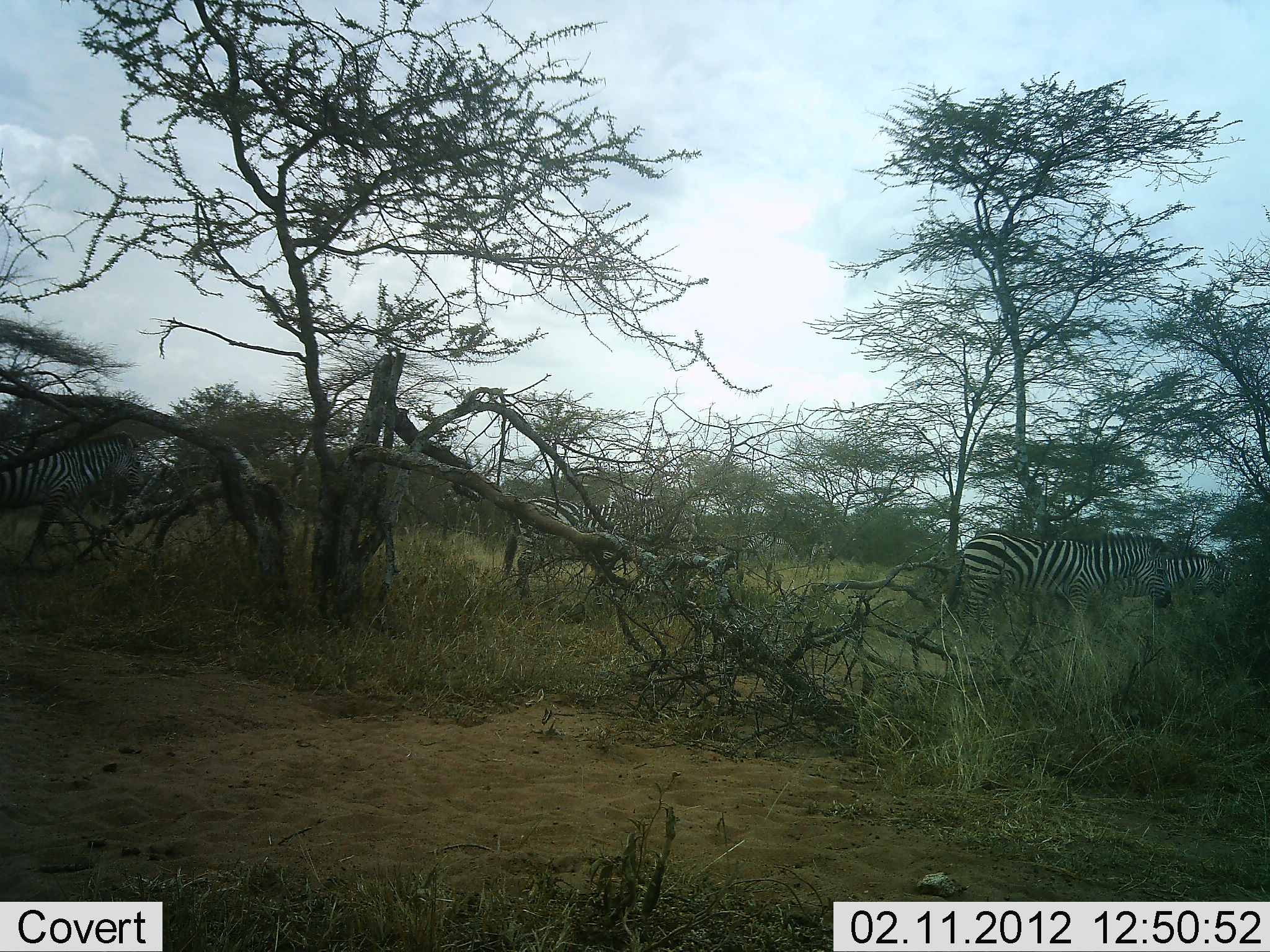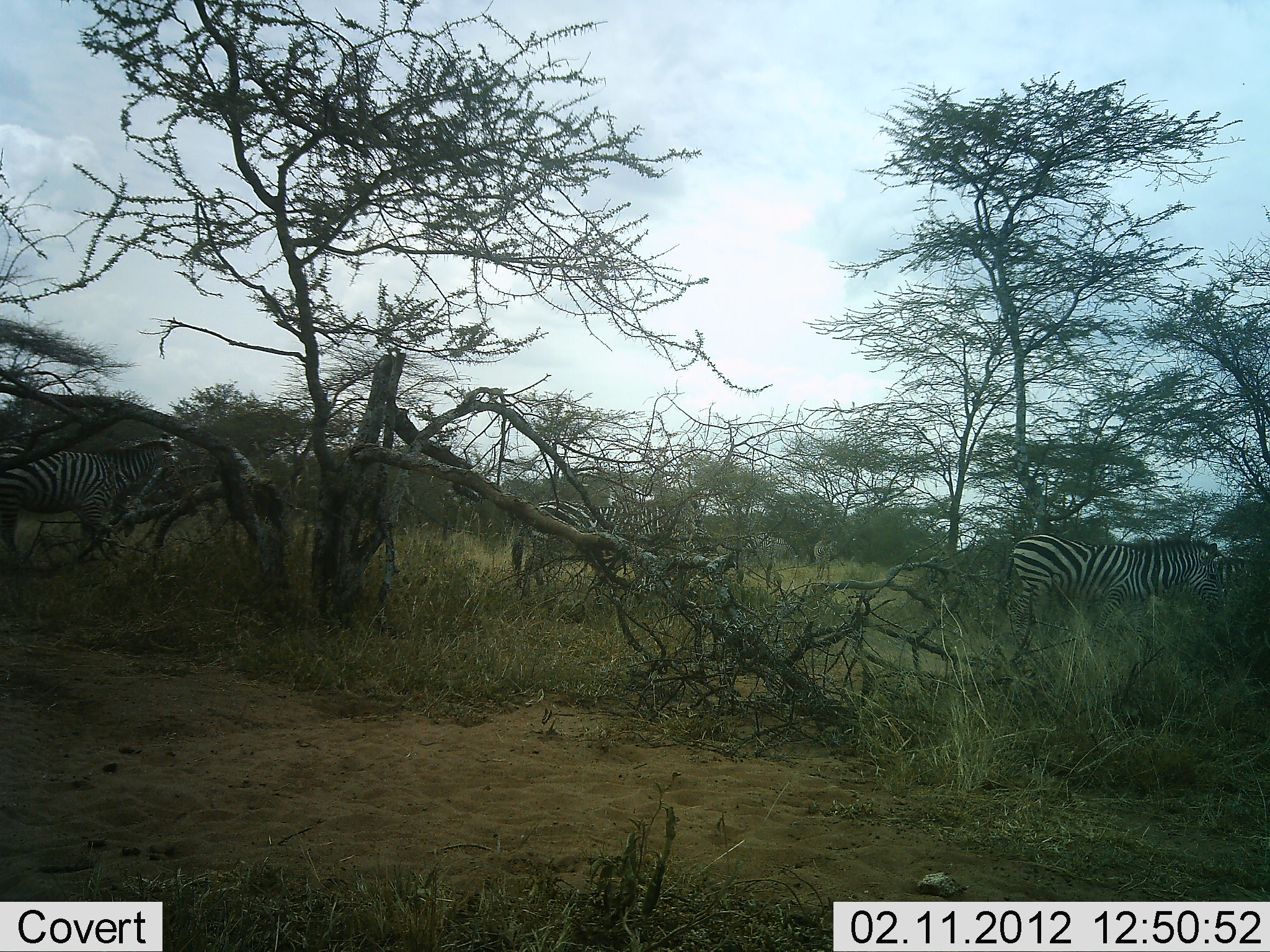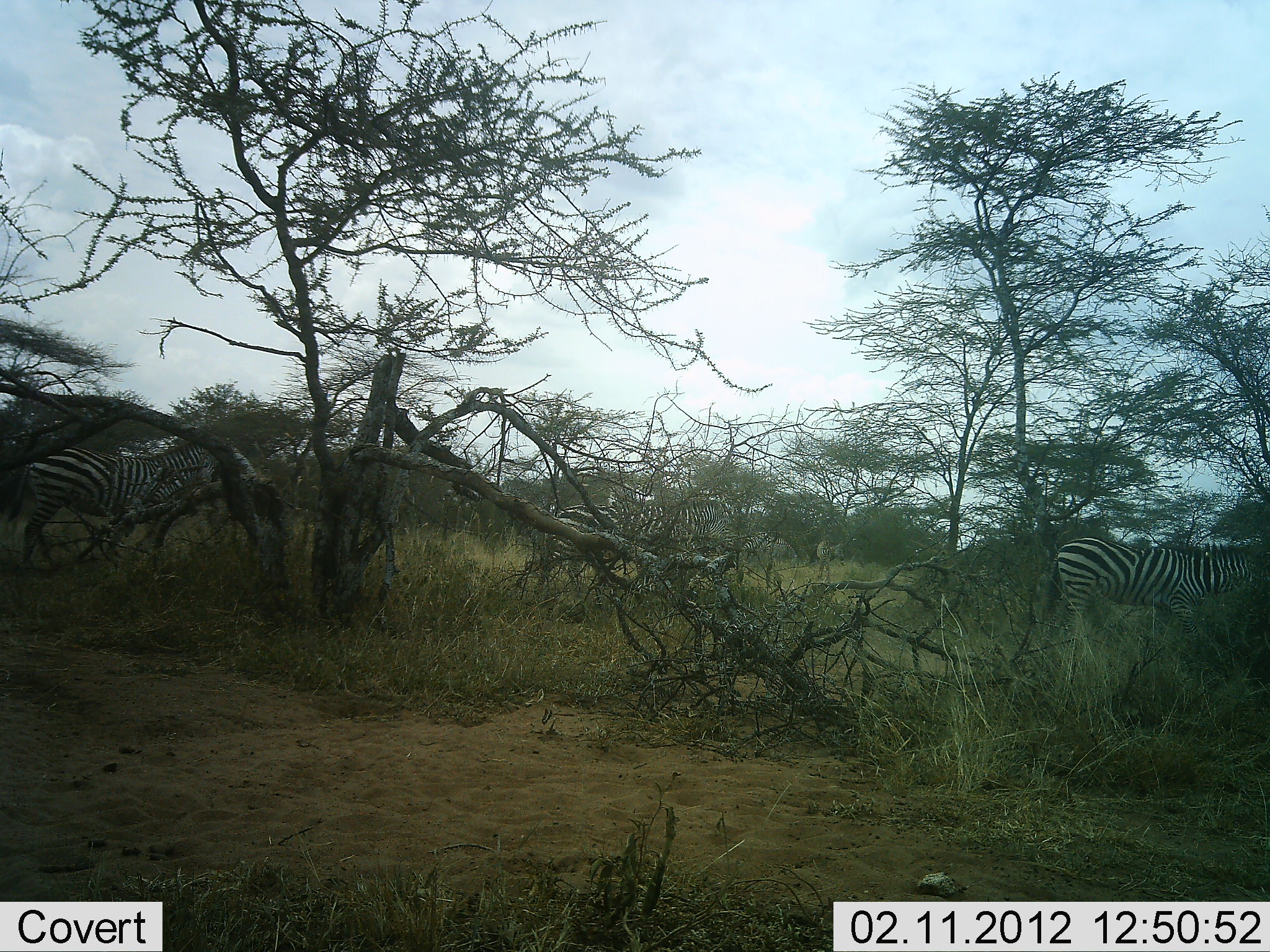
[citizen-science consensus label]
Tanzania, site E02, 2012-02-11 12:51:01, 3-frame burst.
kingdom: Animalia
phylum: Chordata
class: Mammalia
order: Perissodactyla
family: Equidae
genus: Equus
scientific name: Equus quagga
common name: plains zebra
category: zebra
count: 4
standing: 7%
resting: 0%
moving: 100%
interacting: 0%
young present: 0%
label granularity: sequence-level